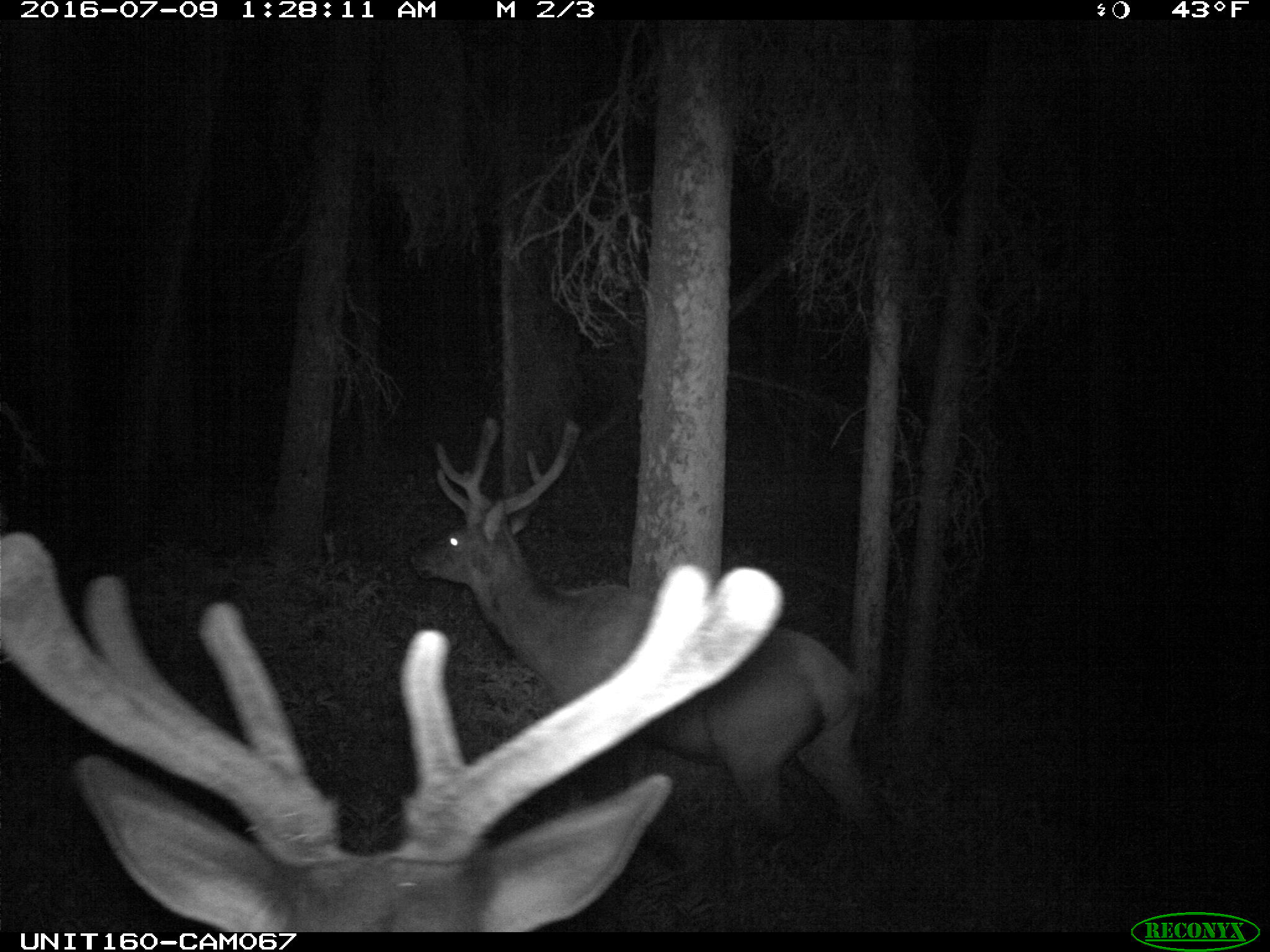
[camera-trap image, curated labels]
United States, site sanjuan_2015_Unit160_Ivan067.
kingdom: Animalia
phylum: Chordata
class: Mammalia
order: Artiodactyla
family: Cervidae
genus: Cervus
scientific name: Cervus elaphus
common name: red deer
Cervus elaphus (red deer).